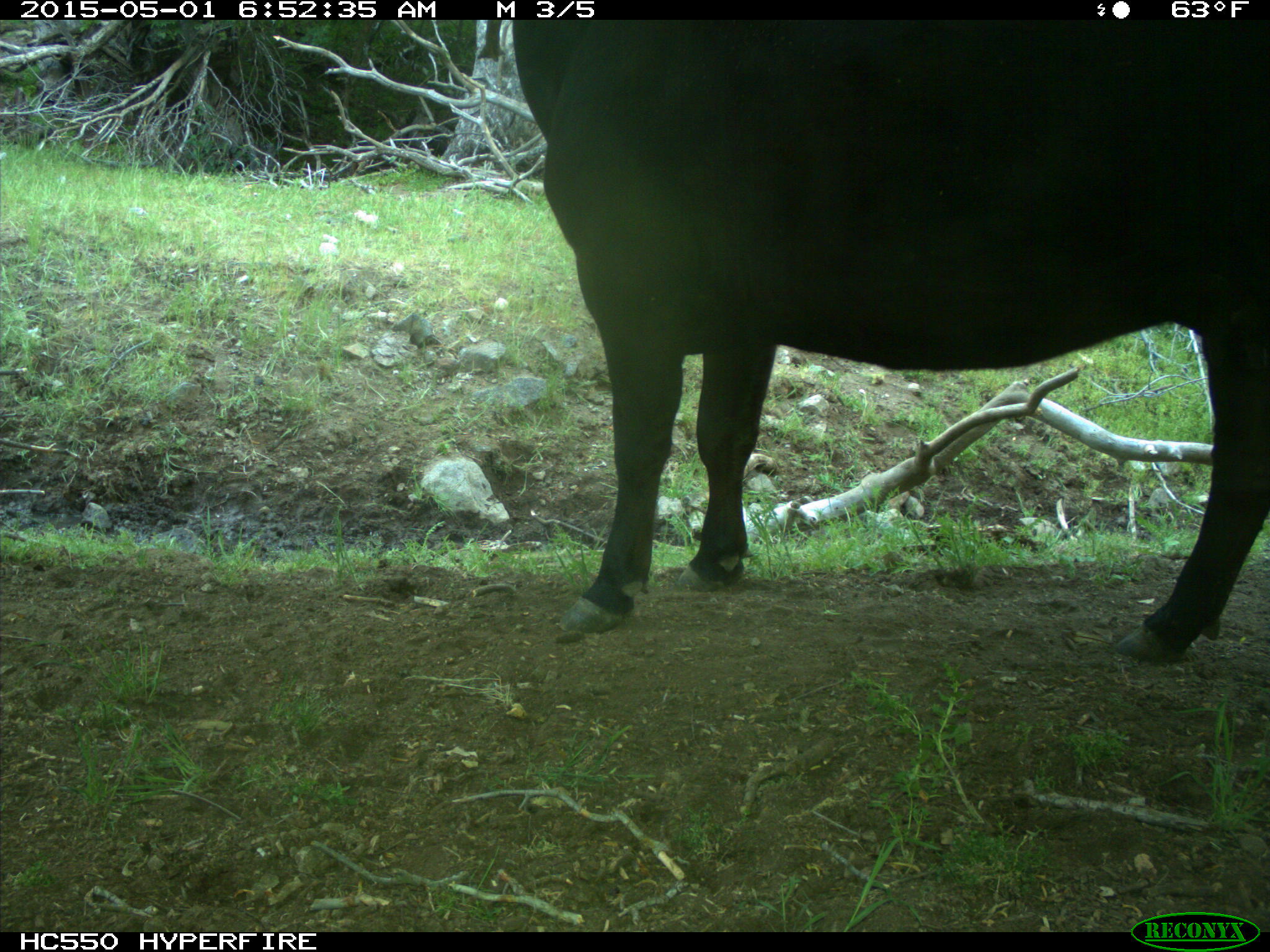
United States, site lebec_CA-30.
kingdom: Animalia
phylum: Chordata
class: Mammalia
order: Artiodactyla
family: Bovidae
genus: Bos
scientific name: Bos taurus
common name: domestic cow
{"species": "Bos taurus (domestic cow)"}